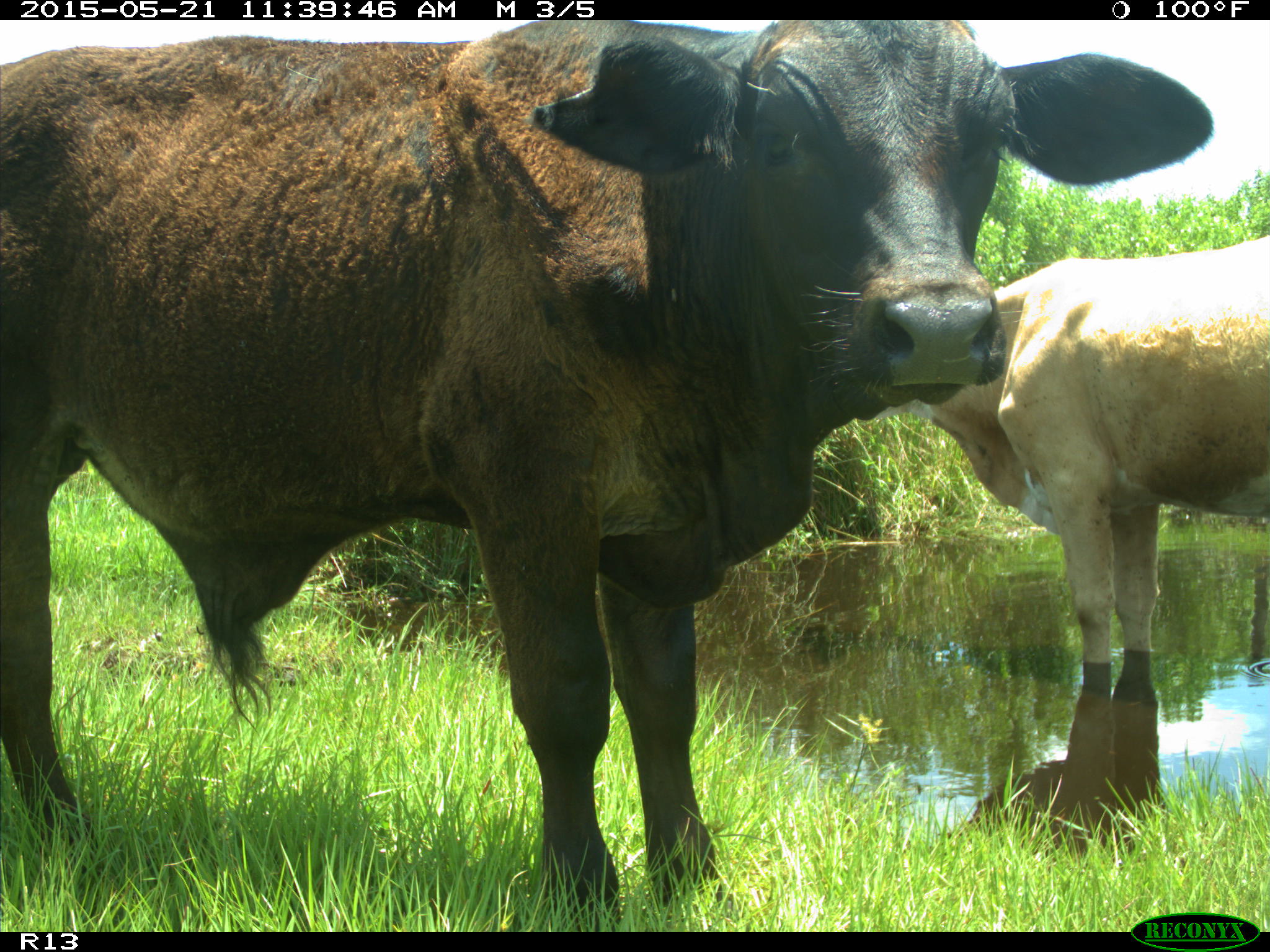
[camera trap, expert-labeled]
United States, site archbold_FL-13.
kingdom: Animalia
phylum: Chordata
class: Mammalia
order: Artiodactyla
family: Bovidae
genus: Bos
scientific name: Bos taurus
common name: domestic cow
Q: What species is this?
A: Bos taurus (domestic cow).